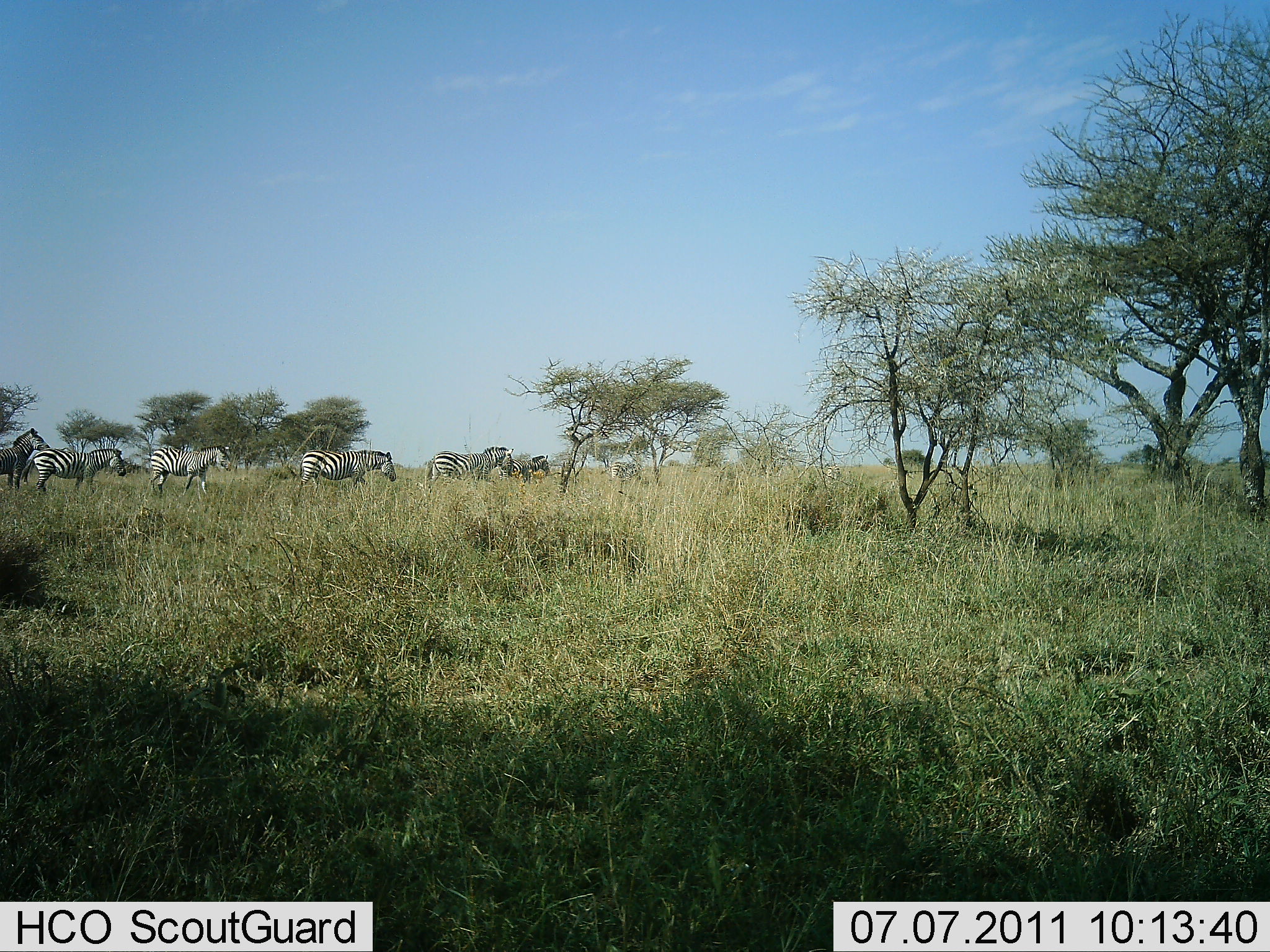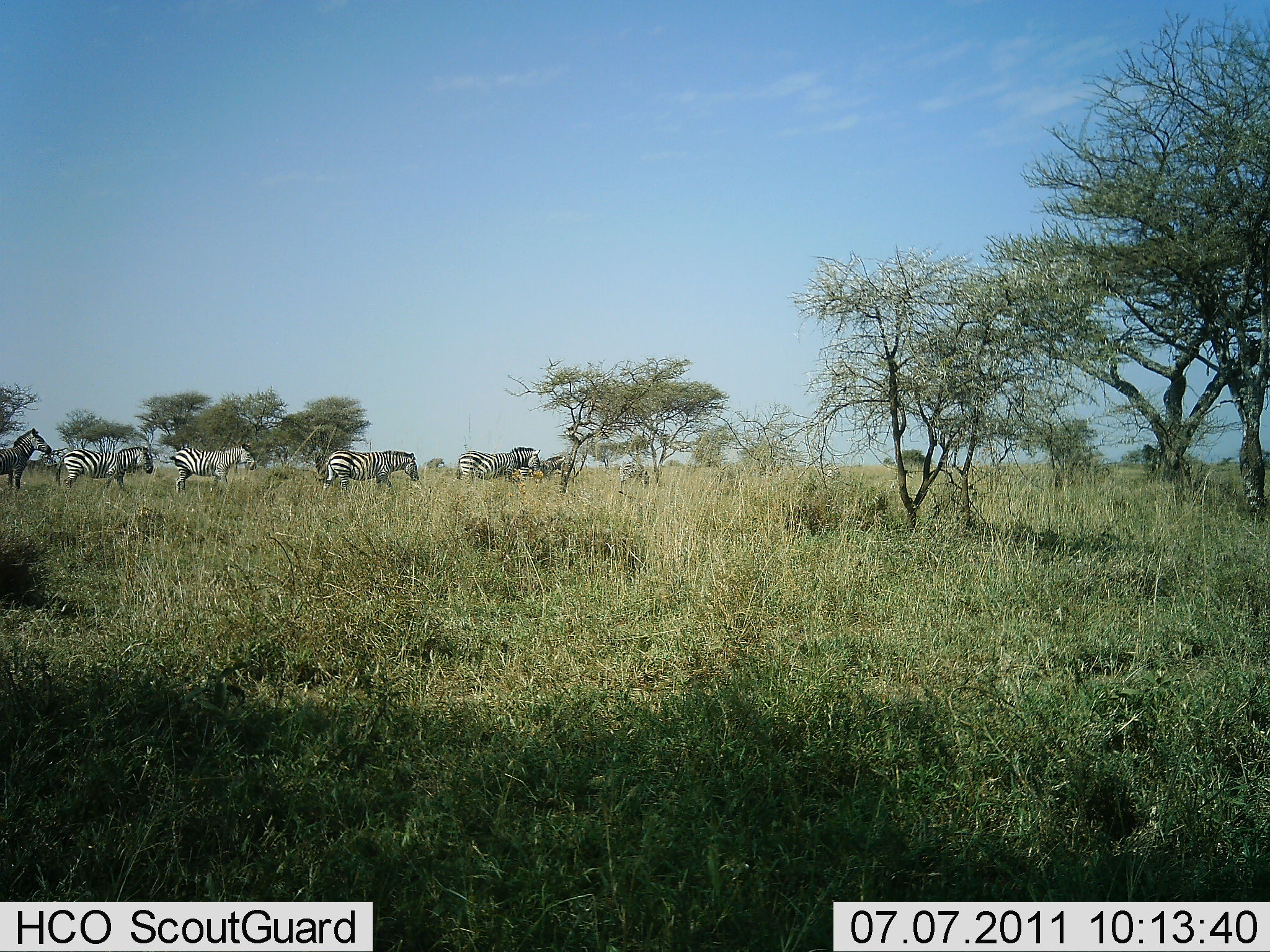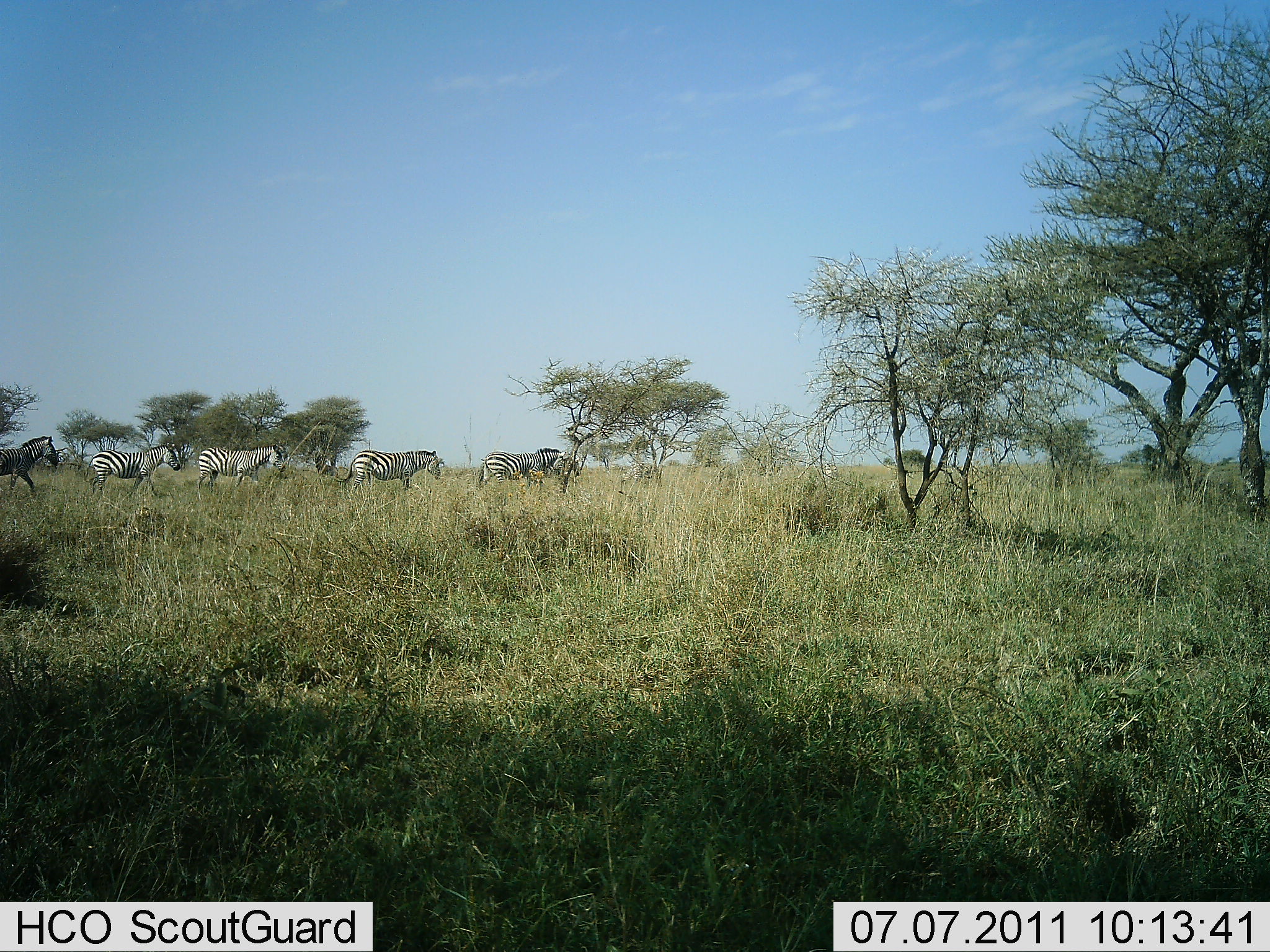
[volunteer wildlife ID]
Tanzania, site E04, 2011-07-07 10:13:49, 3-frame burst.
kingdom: Animalia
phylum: Chordata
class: Mammalia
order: Perissodactyla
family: Equidae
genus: Equus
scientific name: Equus quagga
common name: plains zebra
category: zebra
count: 7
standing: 25%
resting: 0%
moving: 92%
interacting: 0%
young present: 0%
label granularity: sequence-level